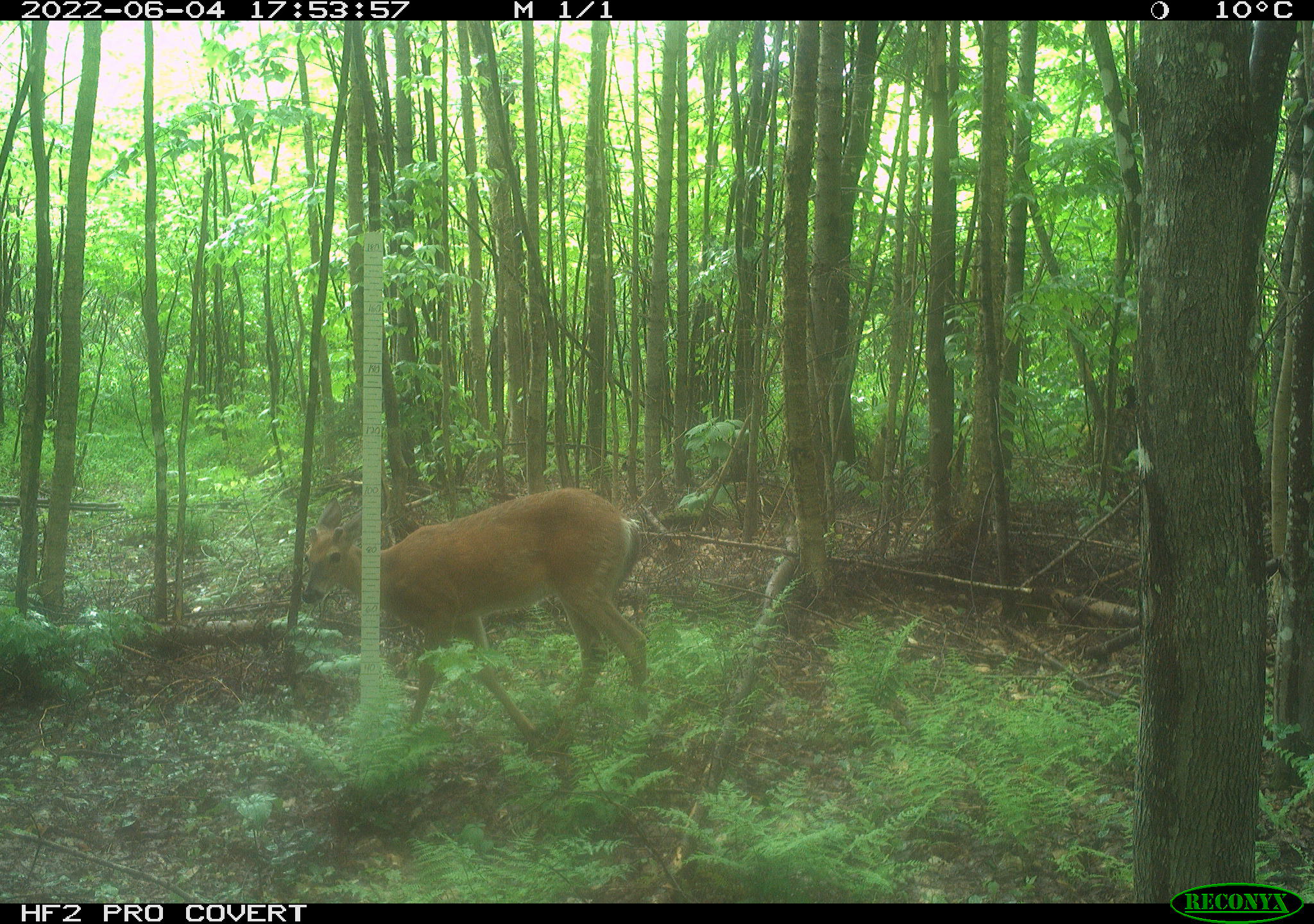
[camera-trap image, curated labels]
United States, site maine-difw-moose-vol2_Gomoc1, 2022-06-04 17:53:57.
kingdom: Animalia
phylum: Chordata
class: Mammalia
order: Artiodactyla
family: Cervidae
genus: Odocoileus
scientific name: Odocoileus virginianus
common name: white-tailed deer